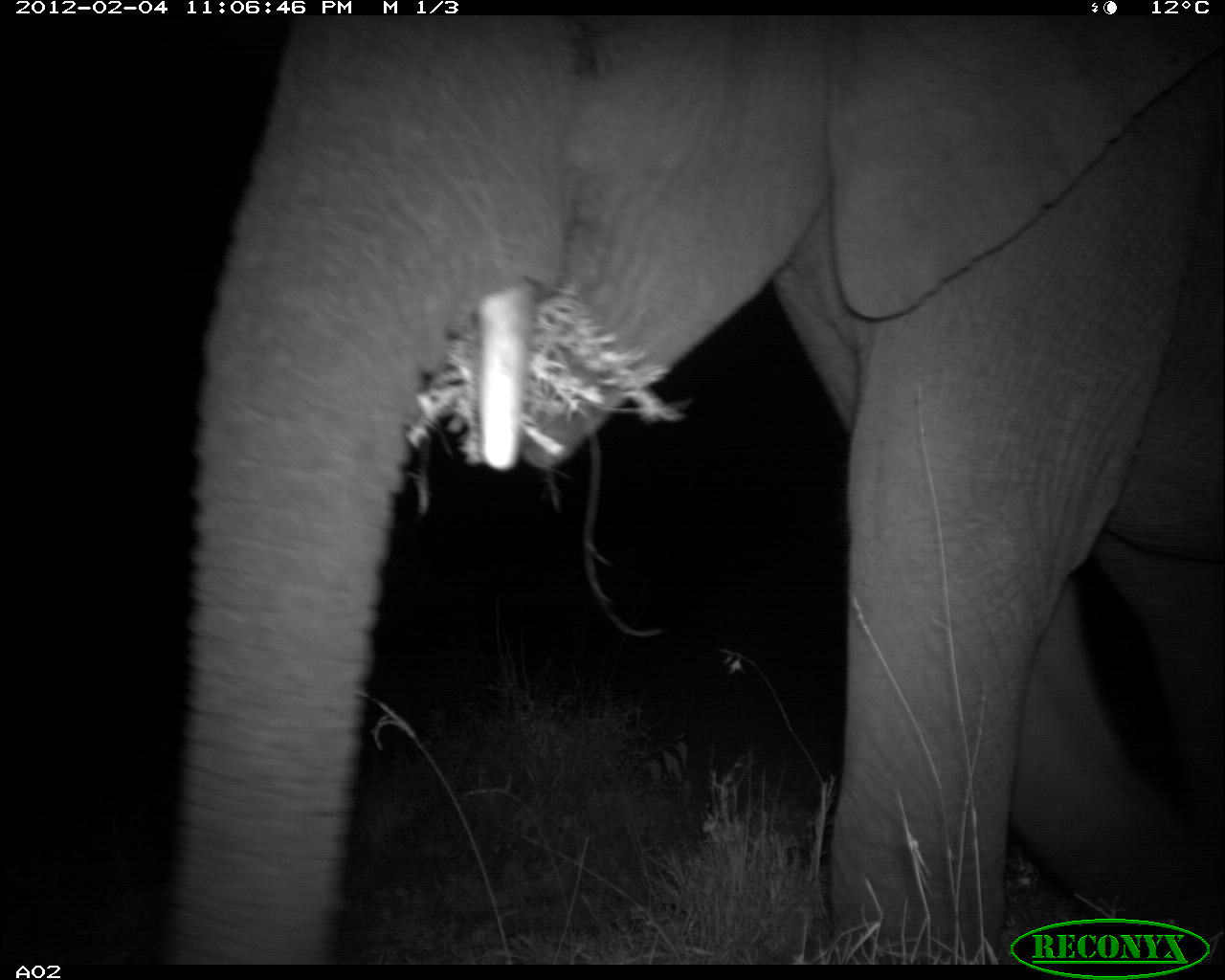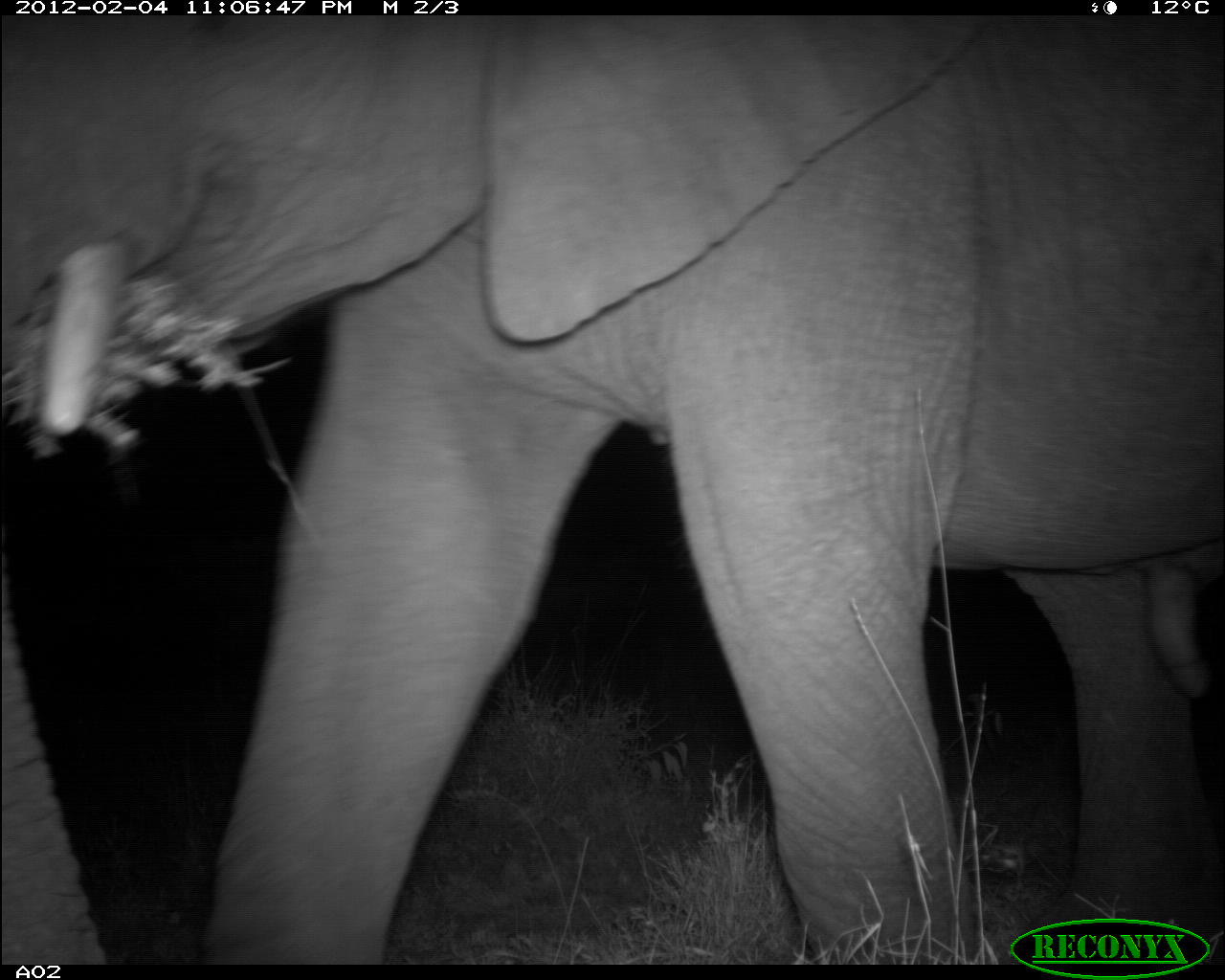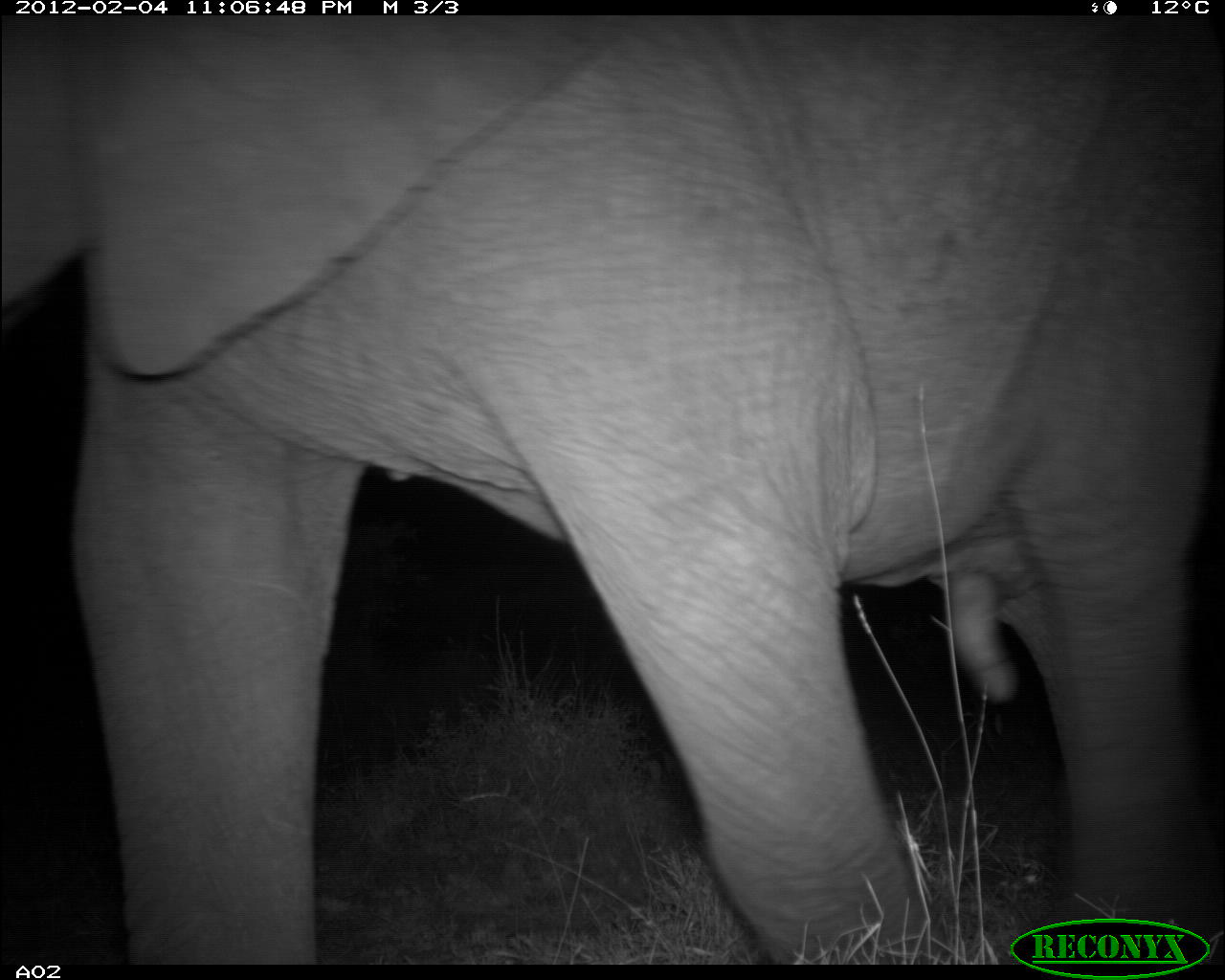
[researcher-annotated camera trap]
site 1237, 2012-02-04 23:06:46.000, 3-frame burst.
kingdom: Animalia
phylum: Chordata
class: Mammalia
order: Proboscidea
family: Elephantidae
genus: Loxodonta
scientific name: Loxodonta africana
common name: african bush elephant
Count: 1.